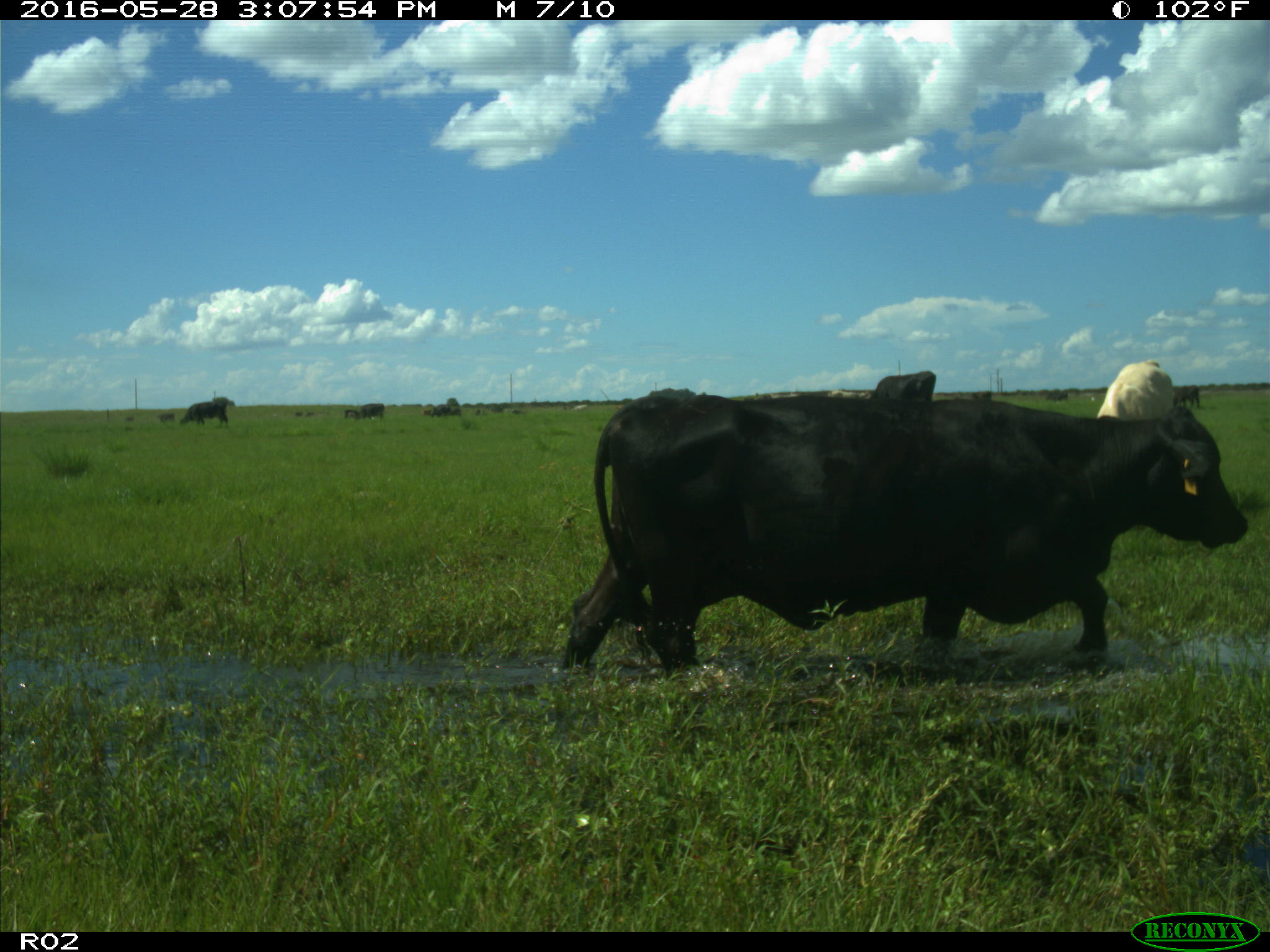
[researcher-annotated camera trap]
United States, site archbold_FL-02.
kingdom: Animalia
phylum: Chordata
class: Mammalia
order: Artiodactyla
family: Bovidae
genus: Bos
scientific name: Bos taurus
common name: domestic cow